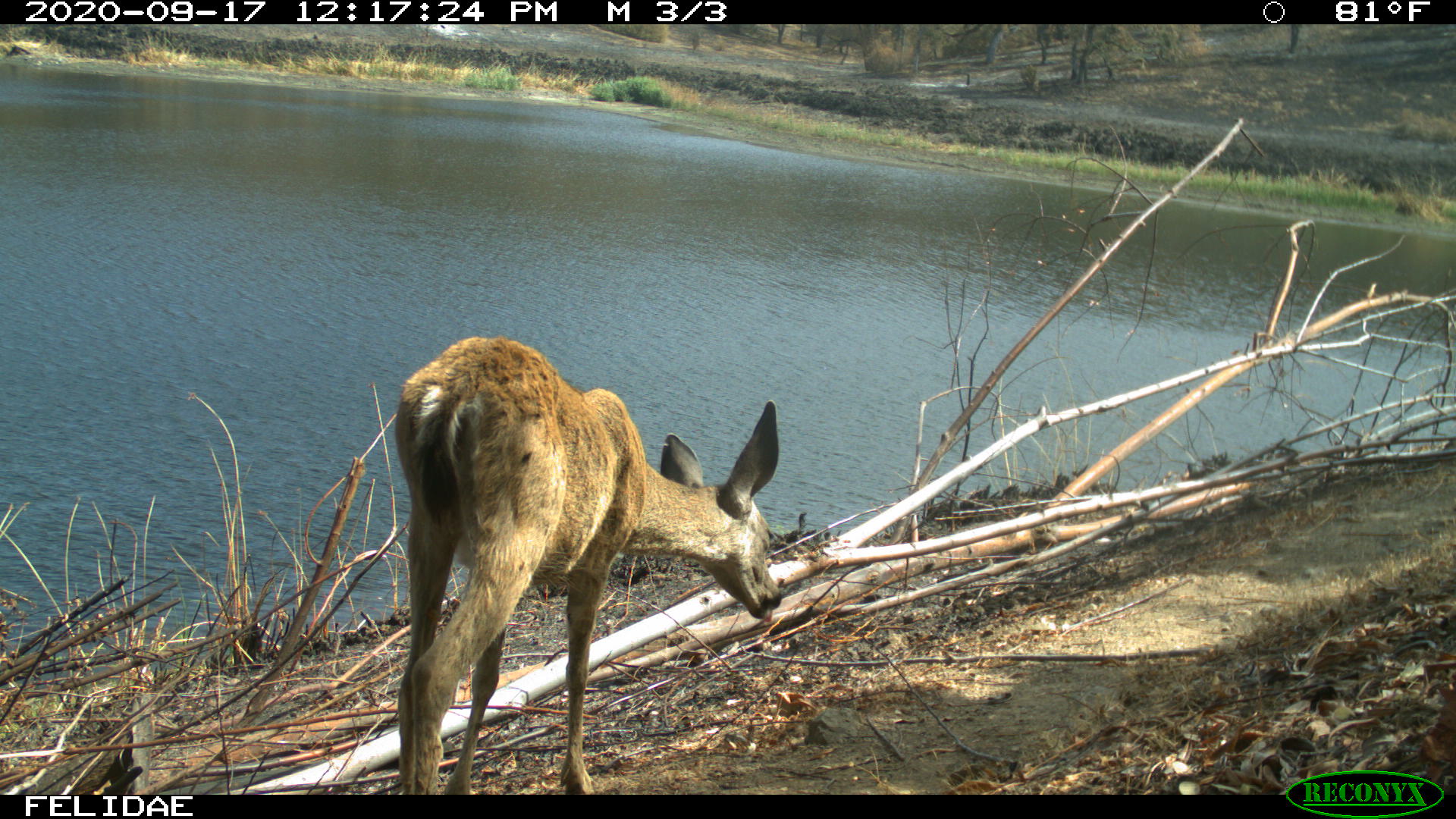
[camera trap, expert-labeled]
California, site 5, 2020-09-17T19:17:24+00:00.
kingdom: Animalia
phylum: Chordata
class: Mammalia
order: Artiodactyla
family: Cervidae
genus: Odocoileus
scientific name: Odocoileus hemionus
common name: mule deer